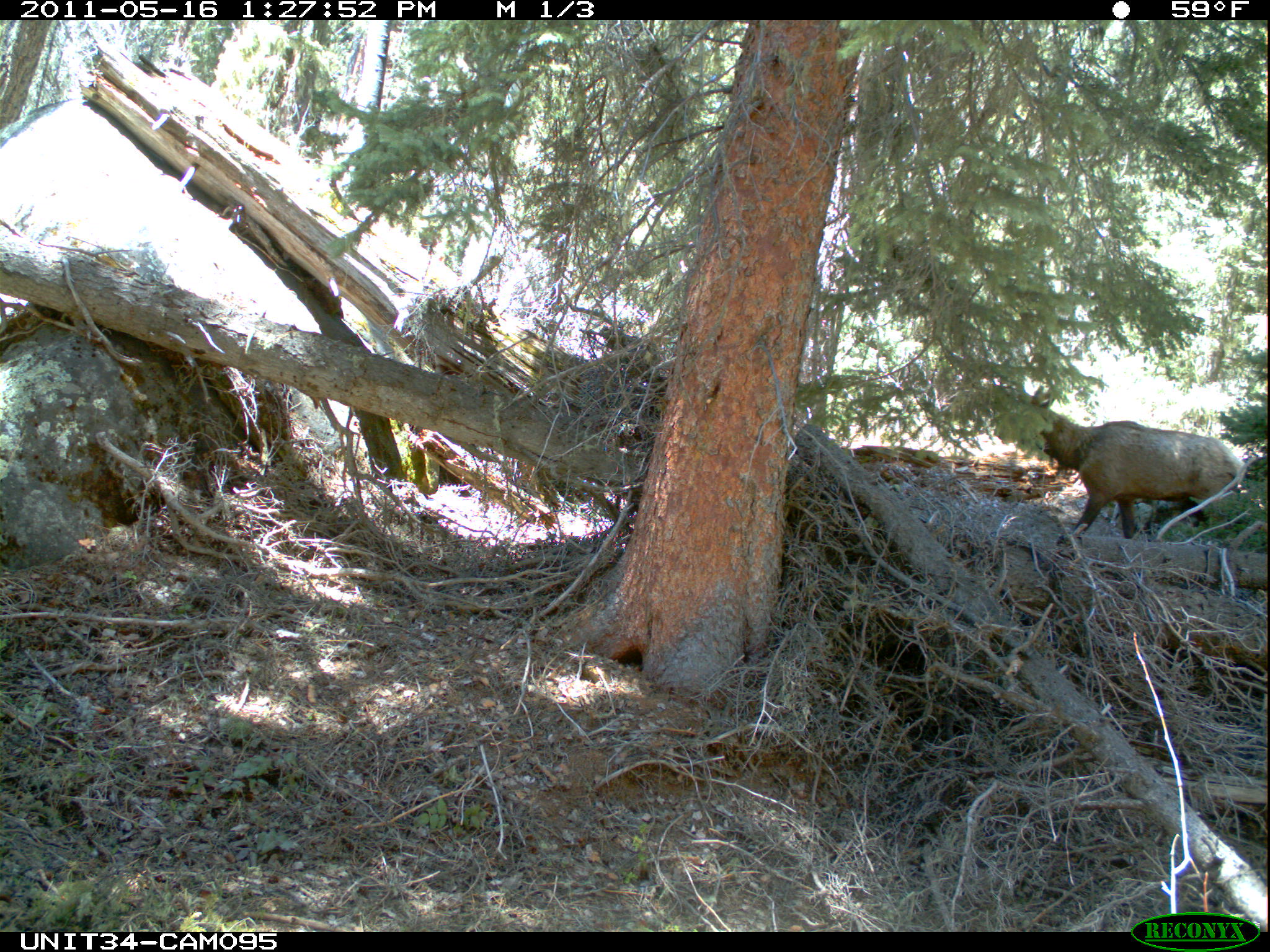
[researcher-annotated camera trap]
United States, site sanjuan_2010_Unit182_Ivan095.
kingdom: Animalia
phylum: Chordata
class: Mammalia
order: Artiodactyla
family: Cervidae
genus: Cervus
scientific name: Cervus elaphus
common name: red deer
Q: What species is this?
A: Cervus elaphus (red deer).